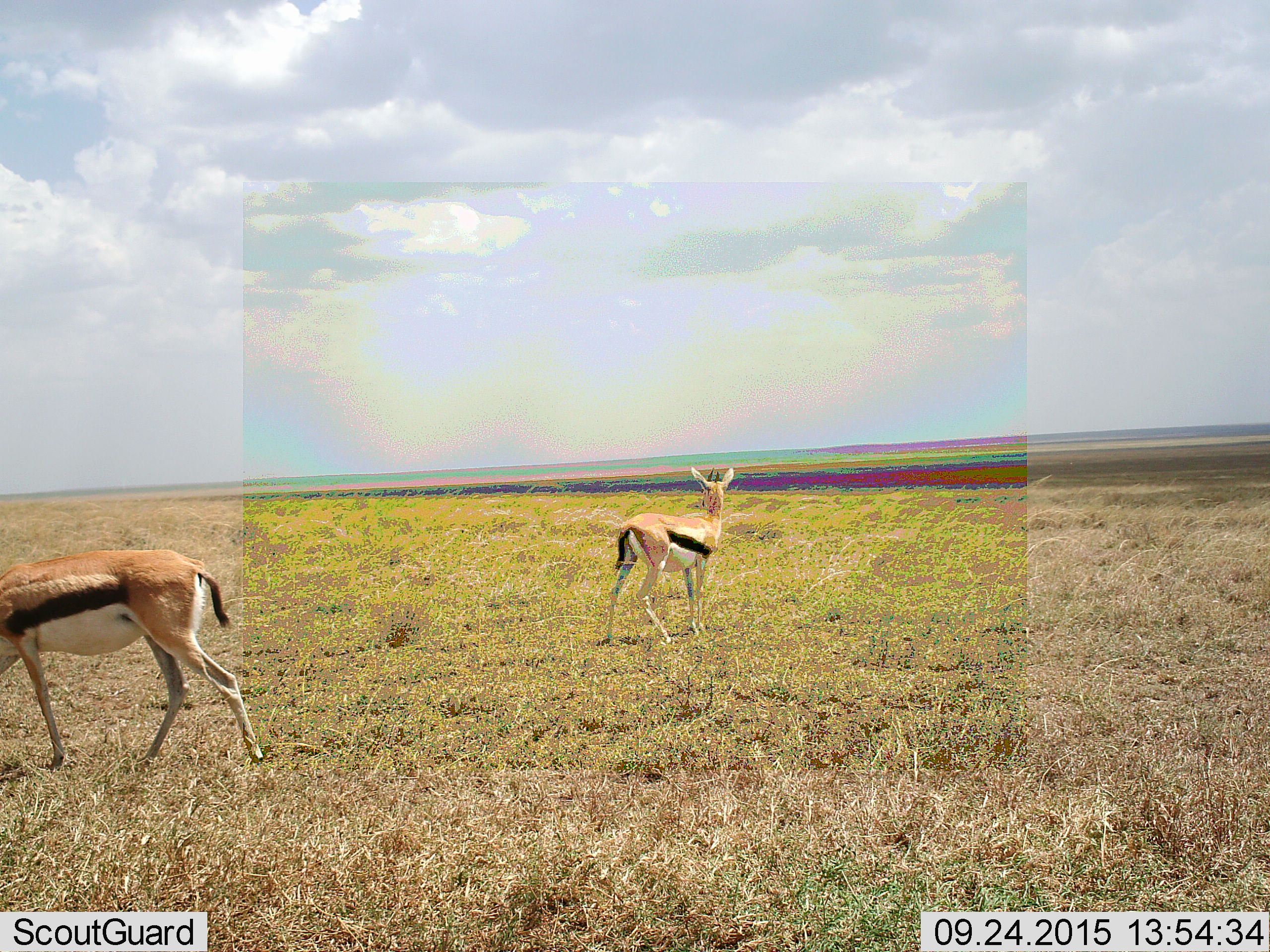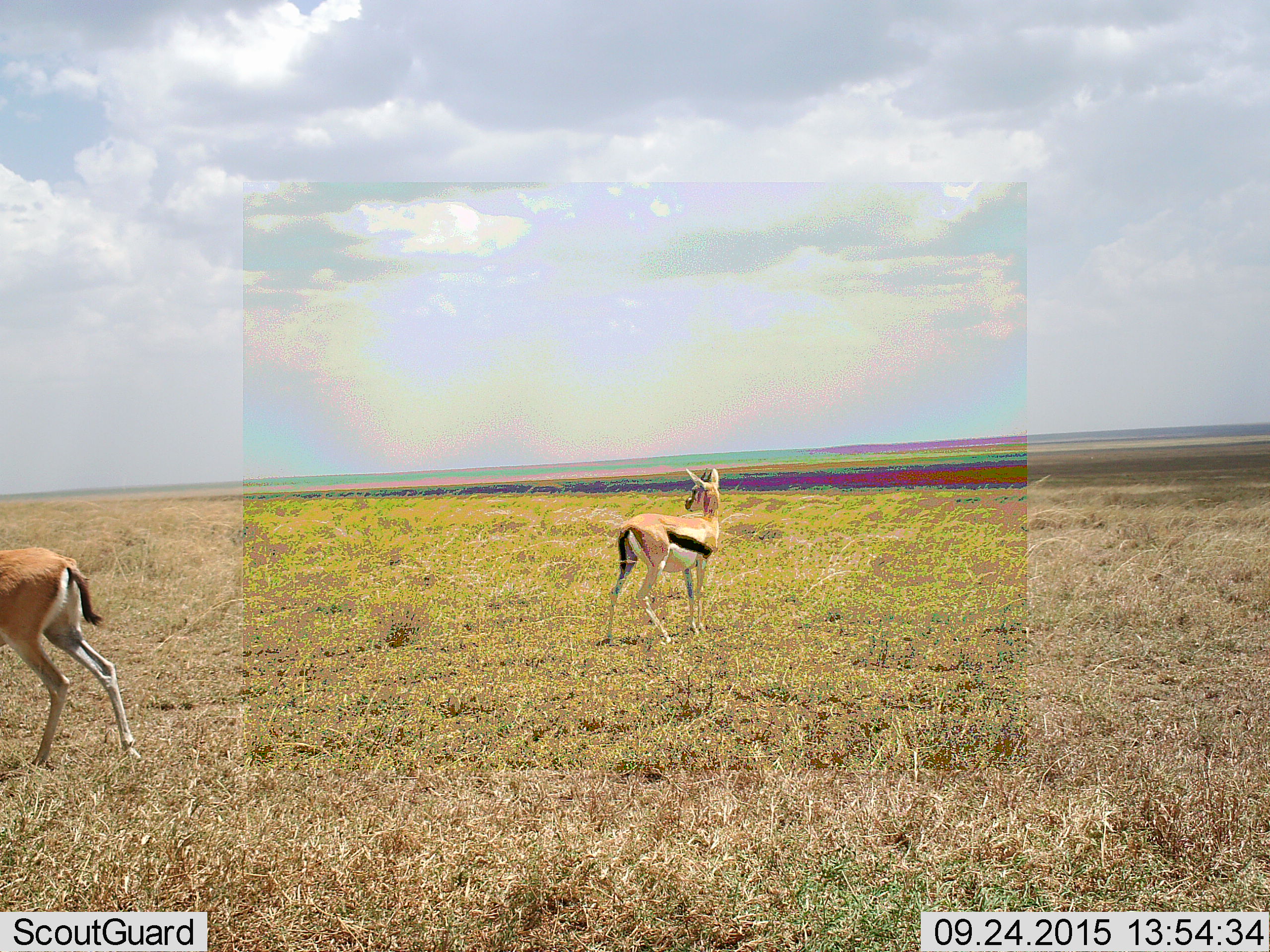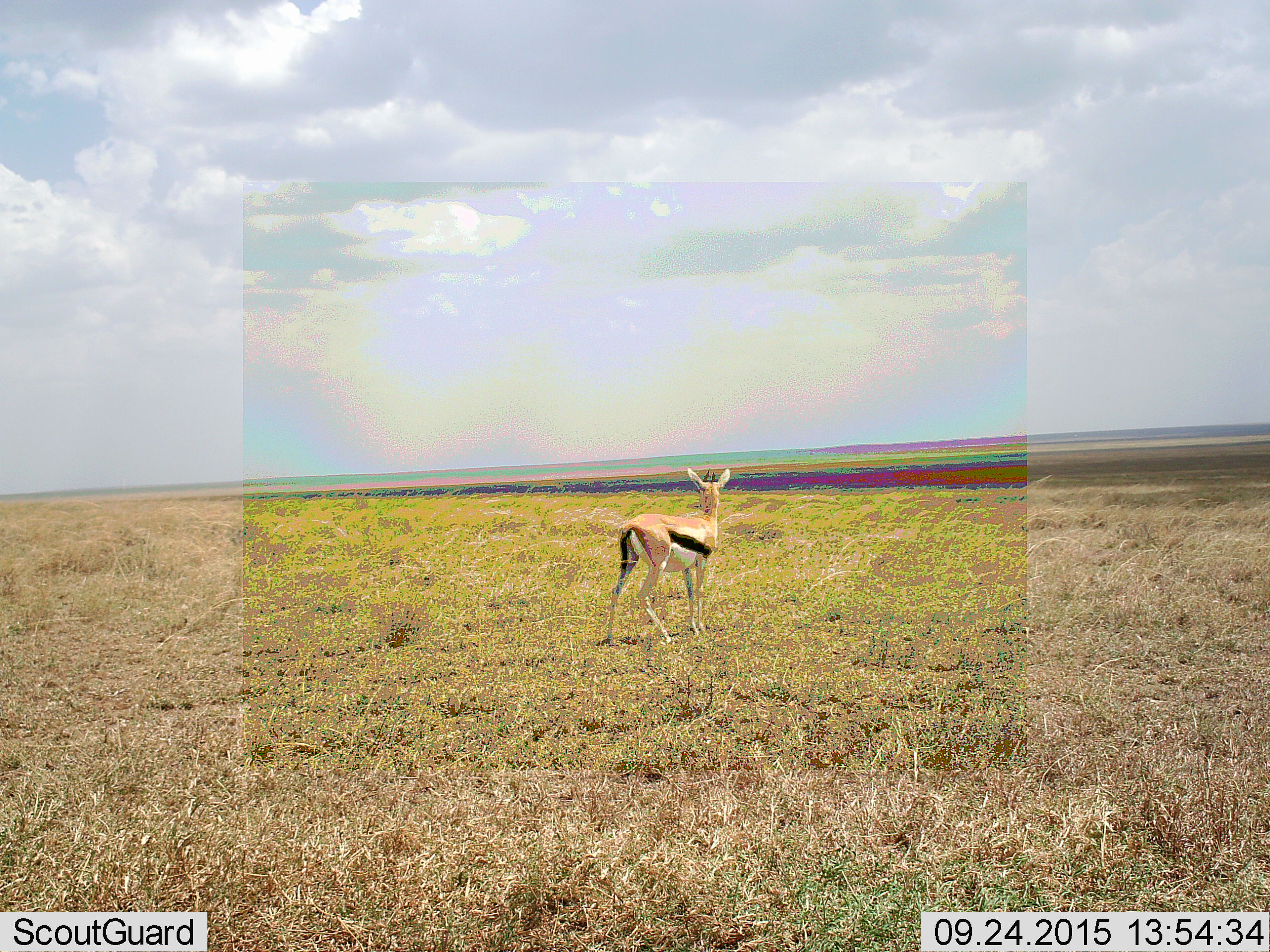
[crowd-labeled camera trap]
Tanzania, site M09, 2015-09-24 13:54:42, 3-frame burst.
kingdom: Animalia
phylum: Chordata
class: Mammalia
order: Artiodactyla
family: Bovidae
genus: Eudorcas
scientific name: Eudorcas thomsonii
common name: thomson's gazelle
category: gazellethomsons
Gazellethomsons (thomson's gazelle) (Eudorcas thomsonii), count 2. Behavior (volunteer vote fractions): standing 89%, resting 0%, moving 44%, interacting 0%. Young present (vote fraction): 0%. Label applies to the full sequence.